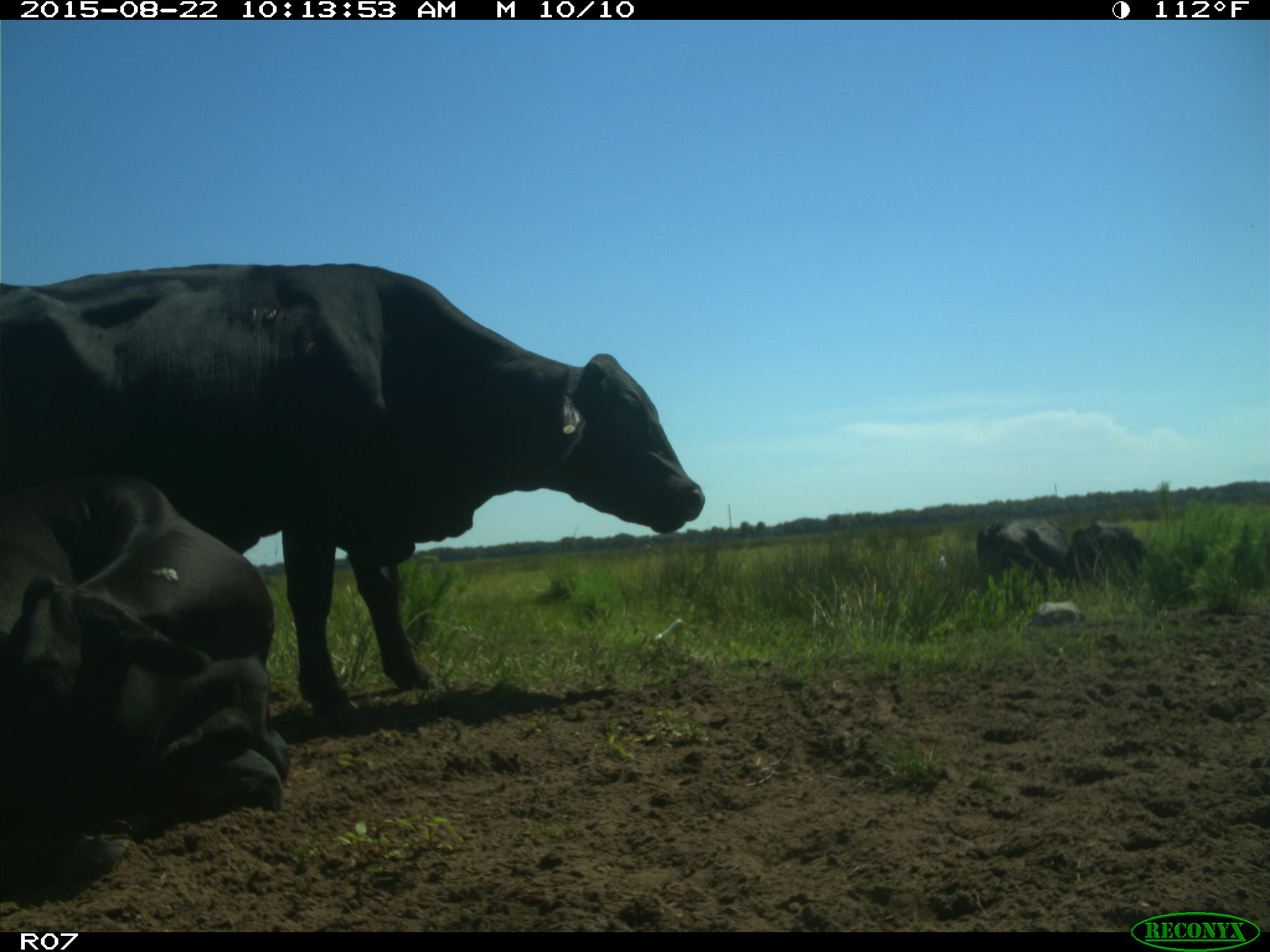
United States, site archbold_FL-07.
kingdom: Animalia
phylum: Chordata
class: Mammalia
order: Artiodactyla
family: Bovidae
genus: Bos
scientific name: Bos taurus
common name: domestic cow